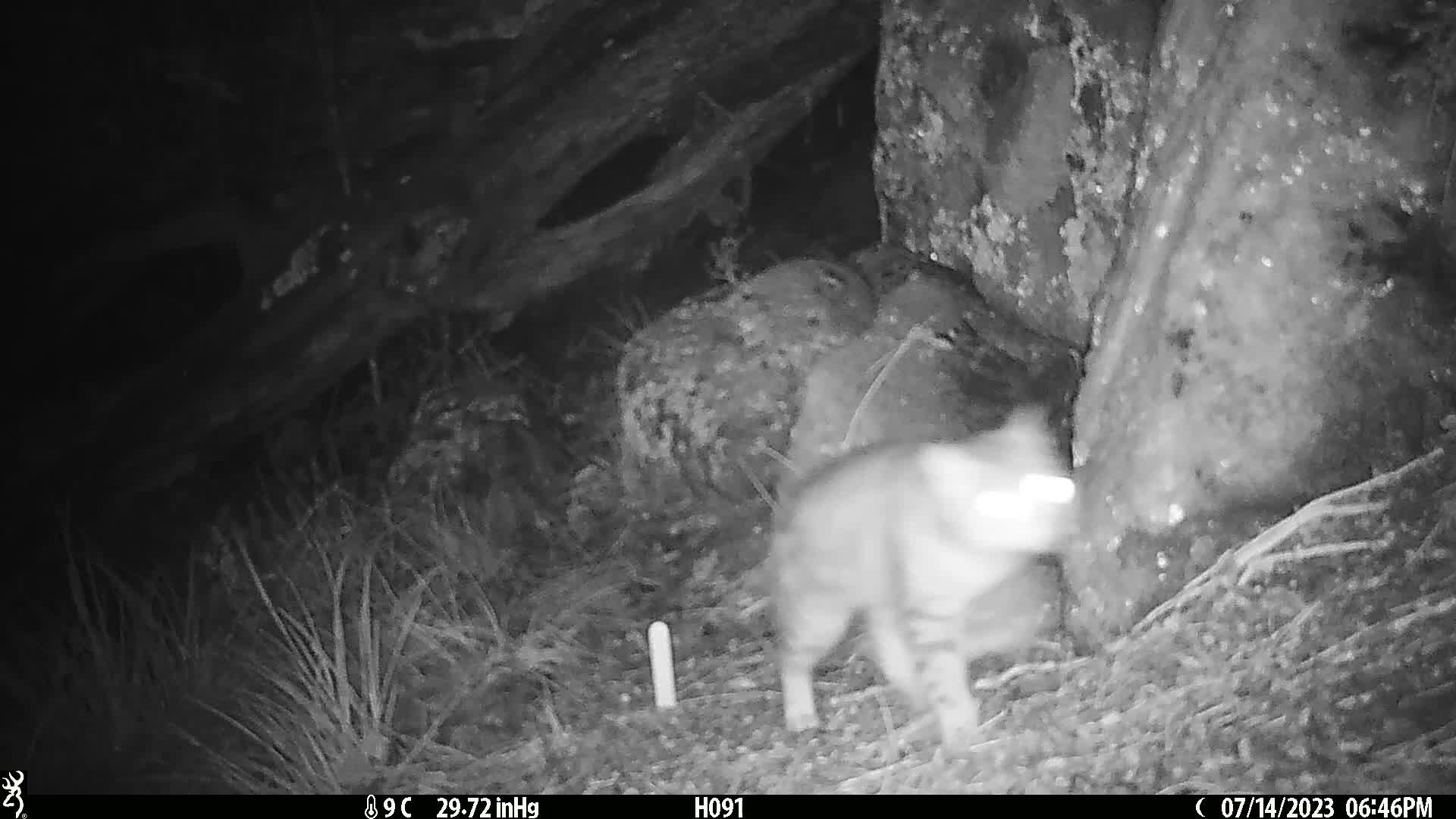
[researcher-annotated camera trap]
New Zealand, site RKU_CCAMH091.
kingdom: Animalia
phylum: Chordata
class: Mammalia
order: Carnivora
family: Felidae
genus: Felis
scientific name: Felis catus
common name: domestic cat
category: cat